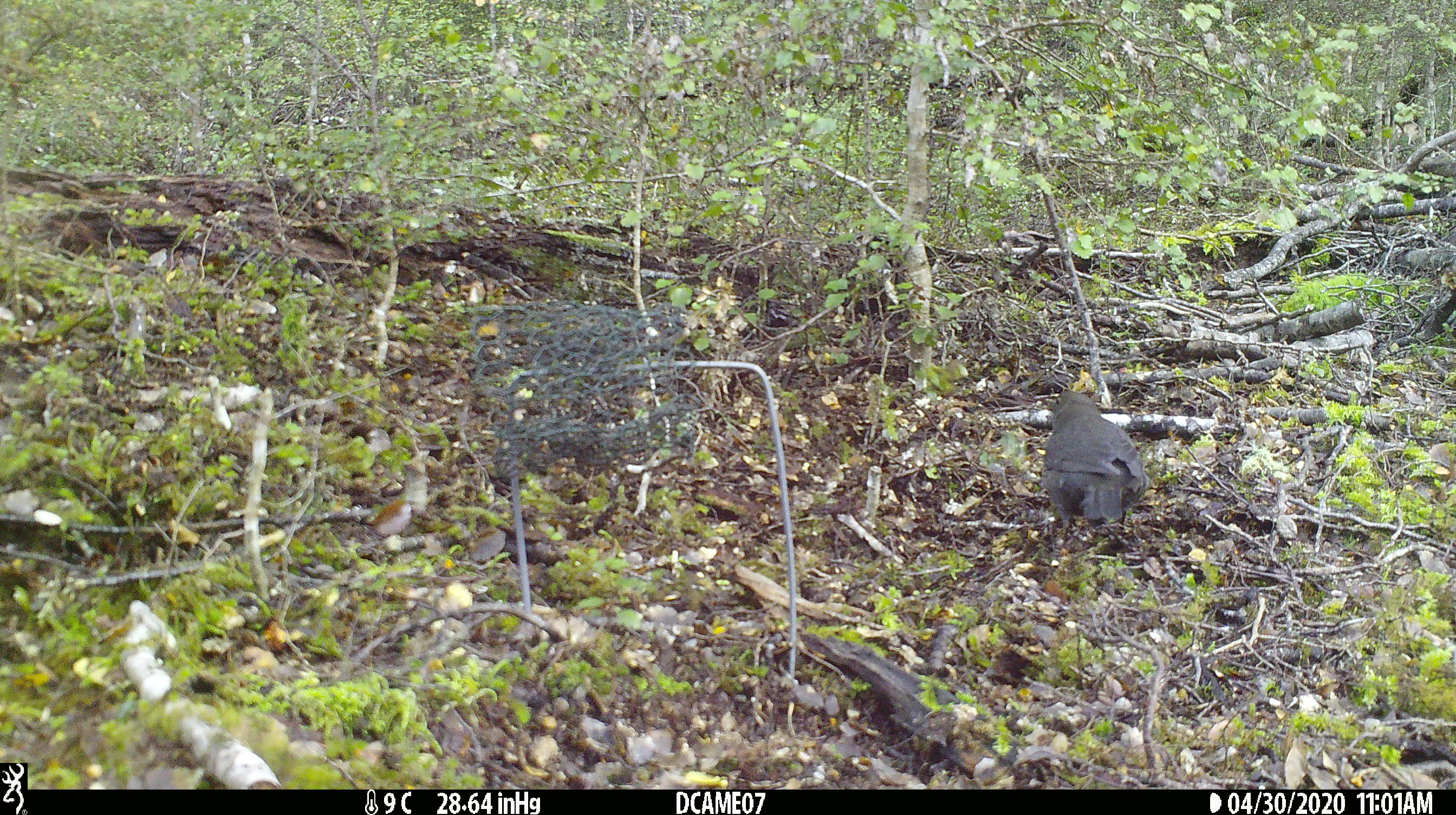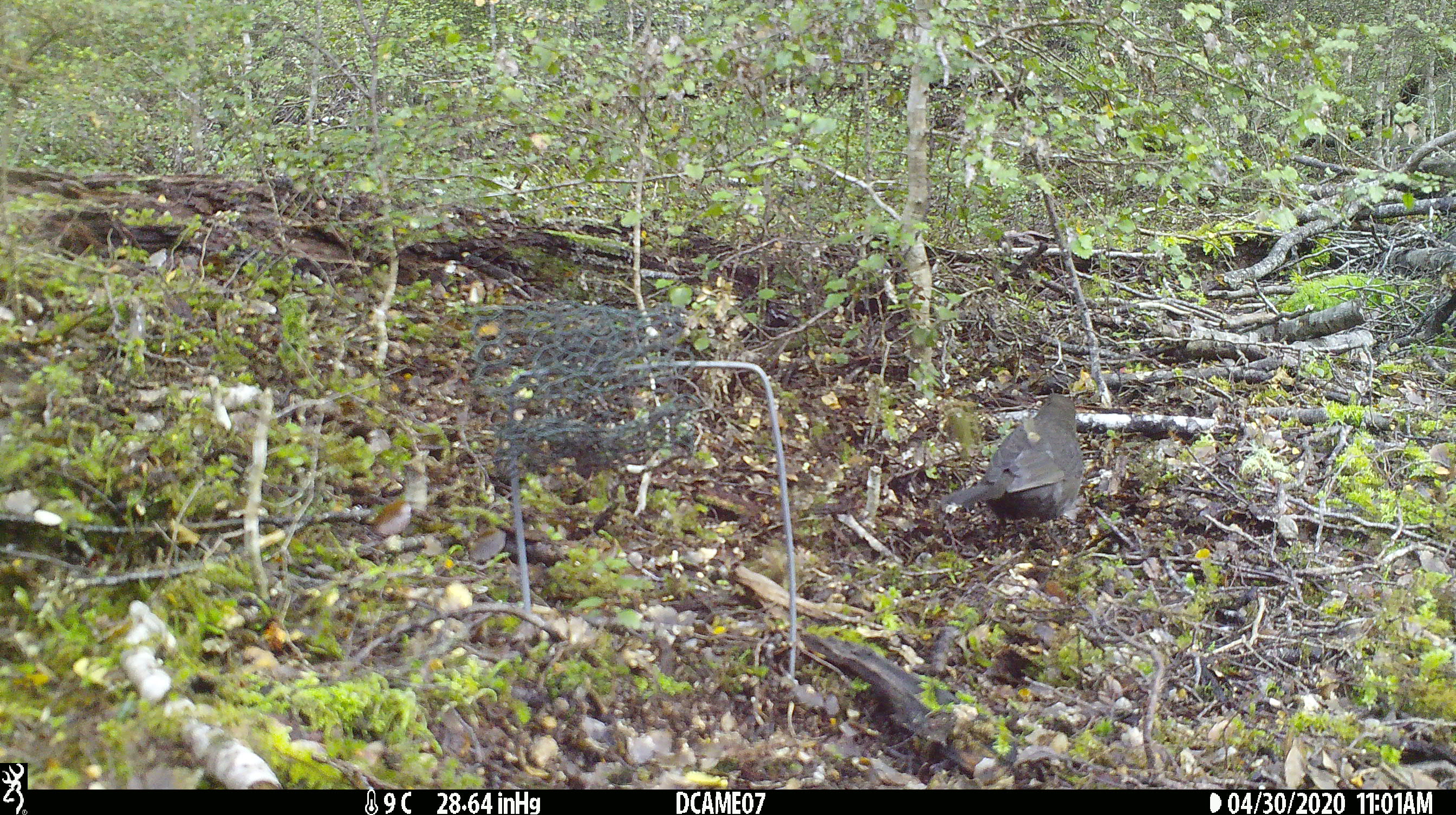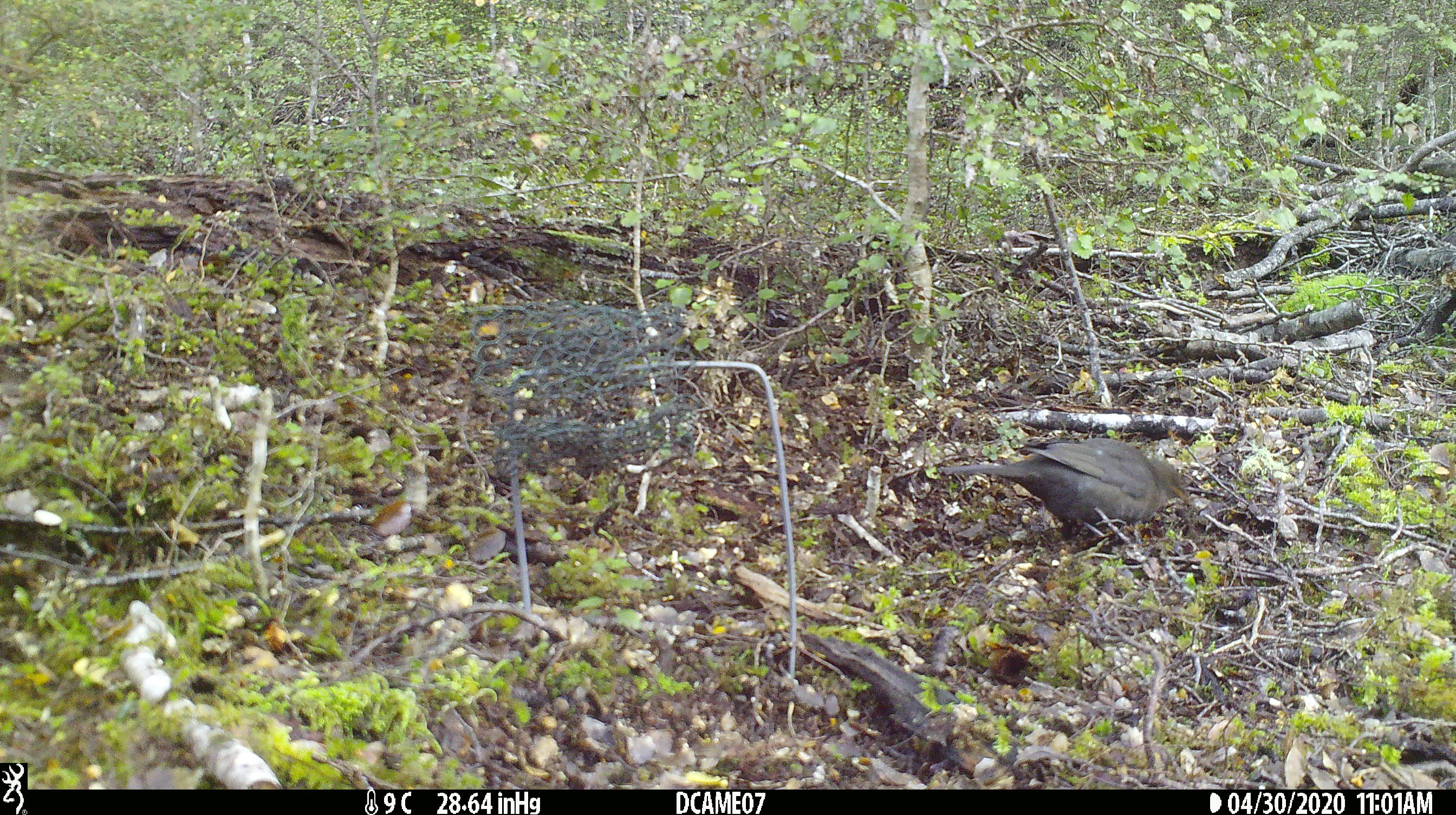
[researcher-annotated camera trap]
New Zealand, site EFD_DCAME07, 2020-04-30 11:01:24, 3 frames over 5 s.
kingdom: Animalia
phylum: Chordata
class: Aves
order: Passeriformes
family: Turdidae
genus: Turdus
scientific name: Turdus merula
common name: eurasian blackbird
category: blackbird